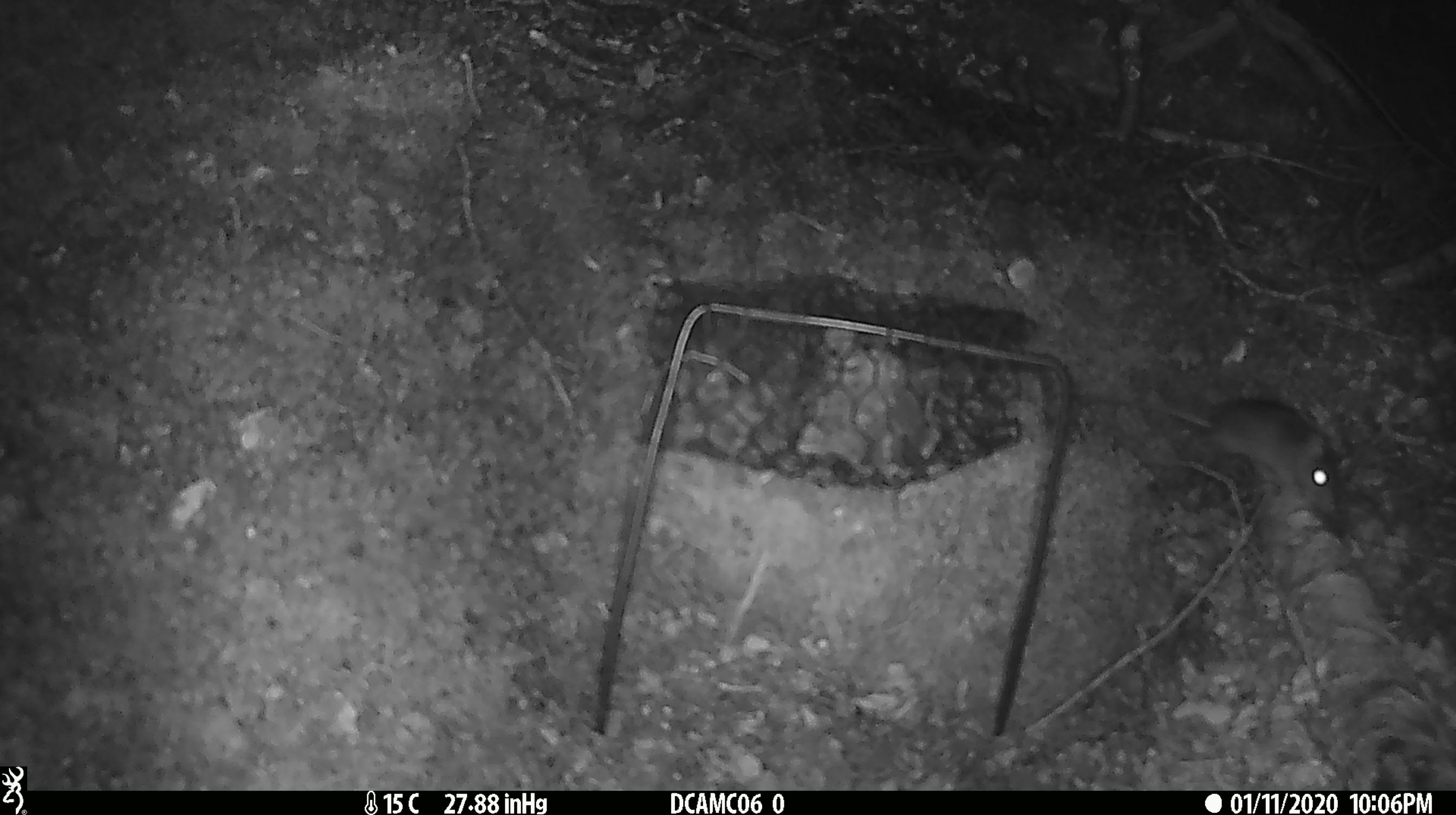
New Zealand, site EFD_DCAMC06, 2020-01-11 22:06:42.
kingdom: Animalia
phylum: Chordata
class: Mammalia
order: Rodentia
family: Muridae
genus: Mus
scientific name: Mus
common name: mouse